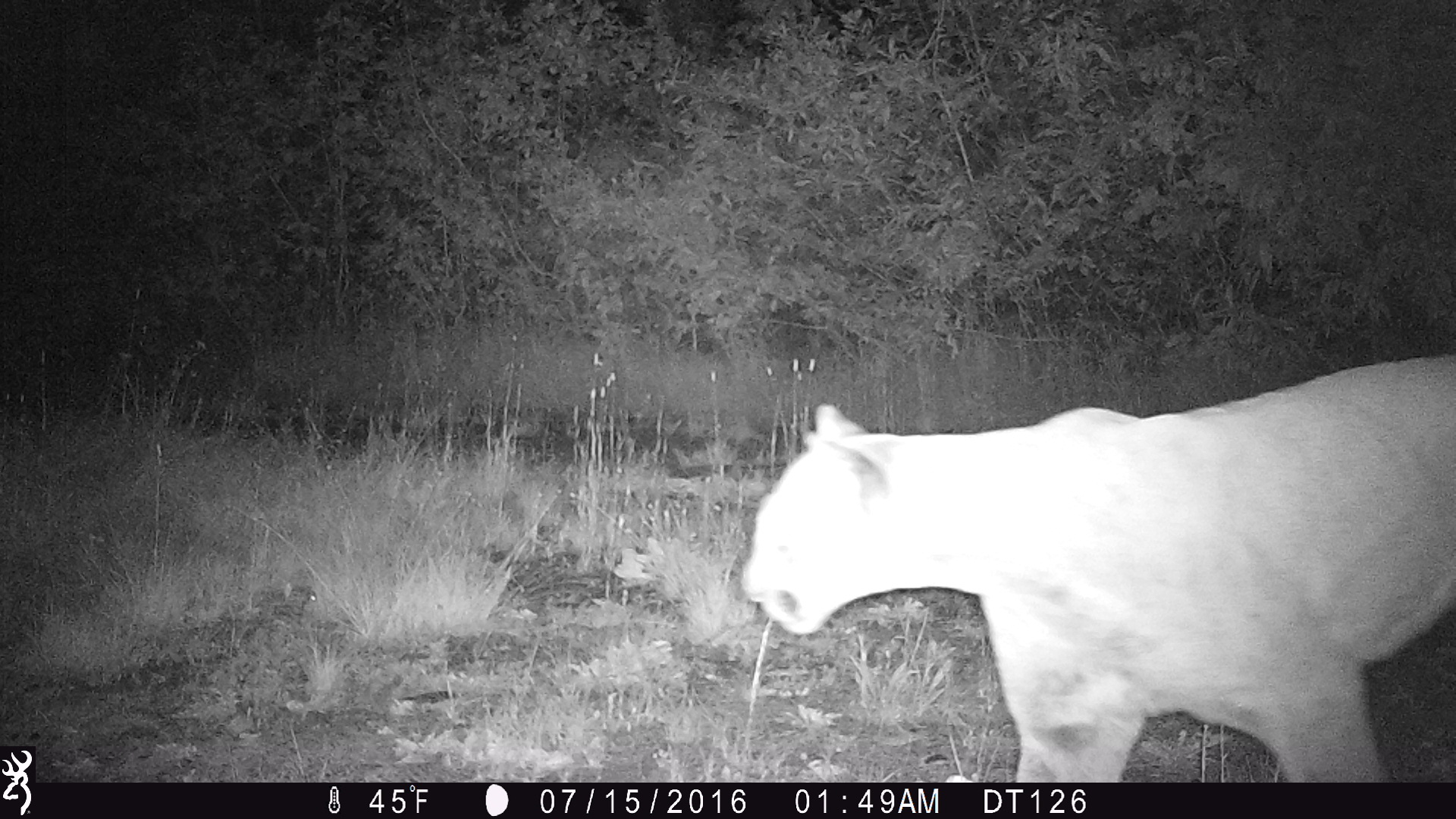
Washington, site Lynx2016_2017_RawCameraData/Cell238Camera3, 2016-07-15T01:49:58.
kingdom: Animalia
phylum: Chordata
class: Mammalia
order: Carnivora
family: Felidae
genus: Puma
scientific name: Puma concolor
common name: mountain lion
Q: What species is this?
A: Puma concolor (mountain lion).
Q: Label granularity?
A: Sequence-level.